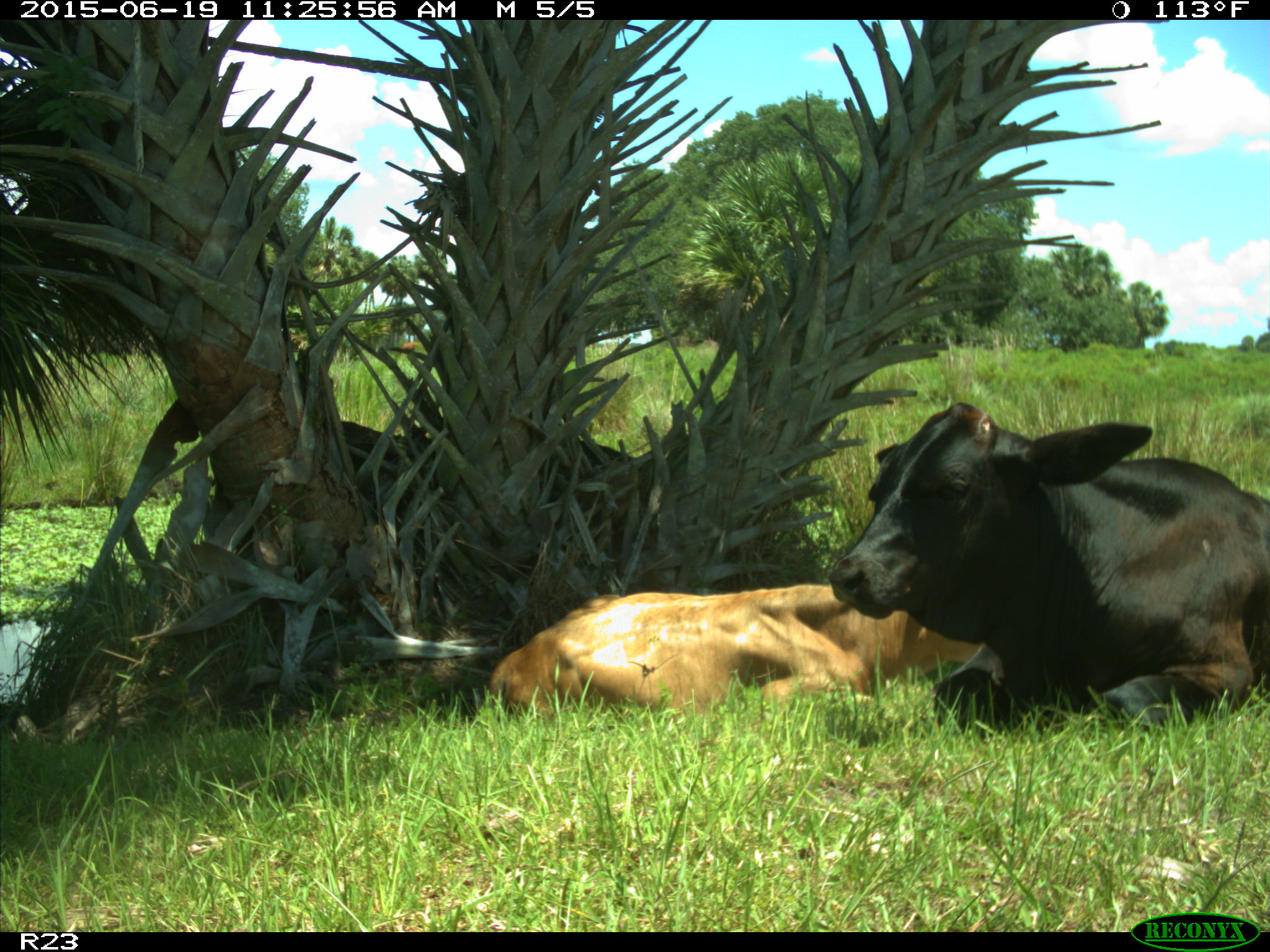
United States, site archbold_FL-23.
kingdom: Animalia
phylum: Chordata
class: Mammalia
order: Artiodactyla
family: Bovidae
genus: Bos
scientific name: Bos taurus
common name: domestic cow